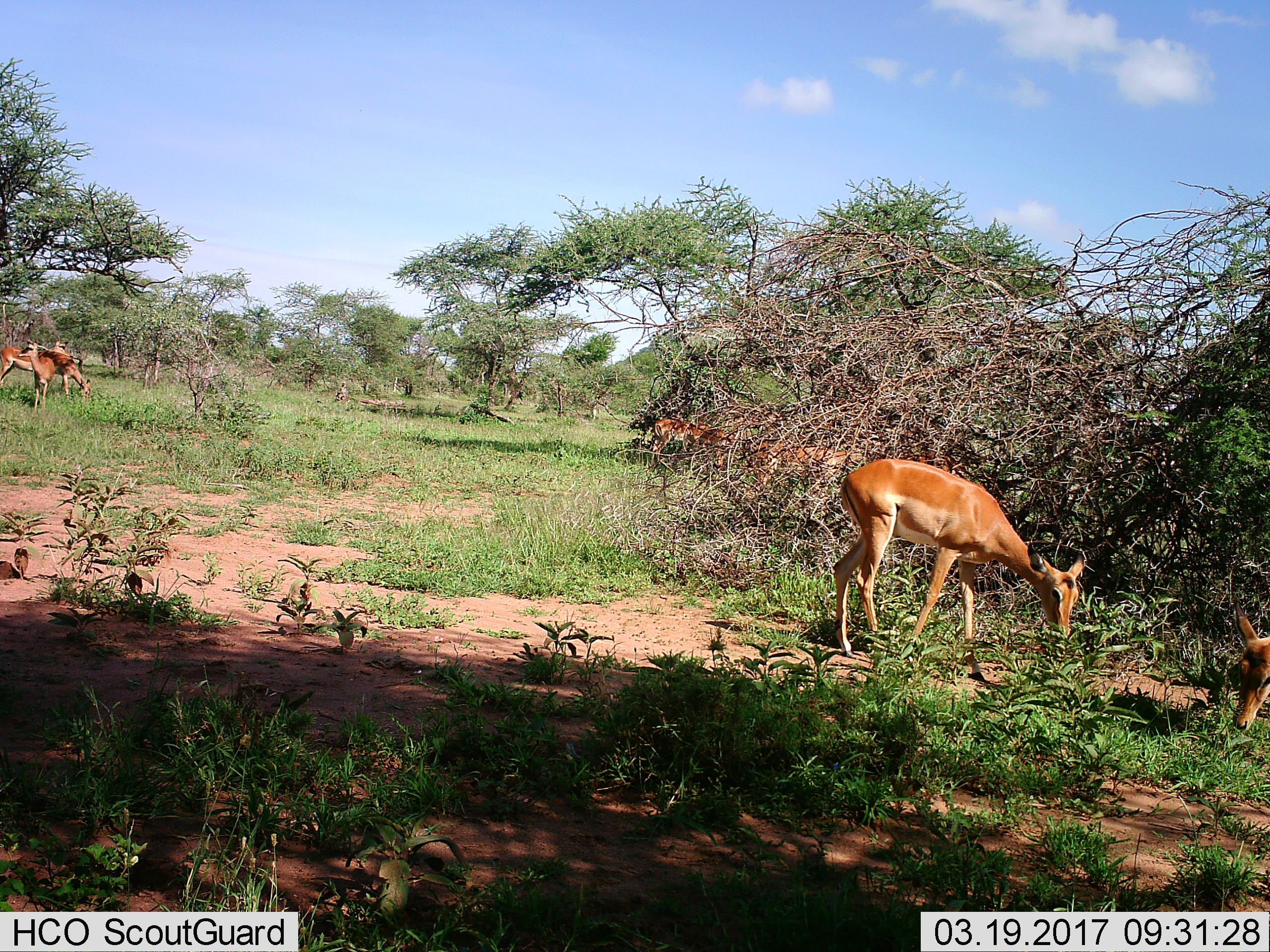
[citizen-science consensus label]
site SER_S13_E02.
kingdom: Animalia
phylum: Chordata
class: Mammalia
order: Artiodactyla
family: Bovidae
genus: Aepyceros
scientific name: Aepyceros melampus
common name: impala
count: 6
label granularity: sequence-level